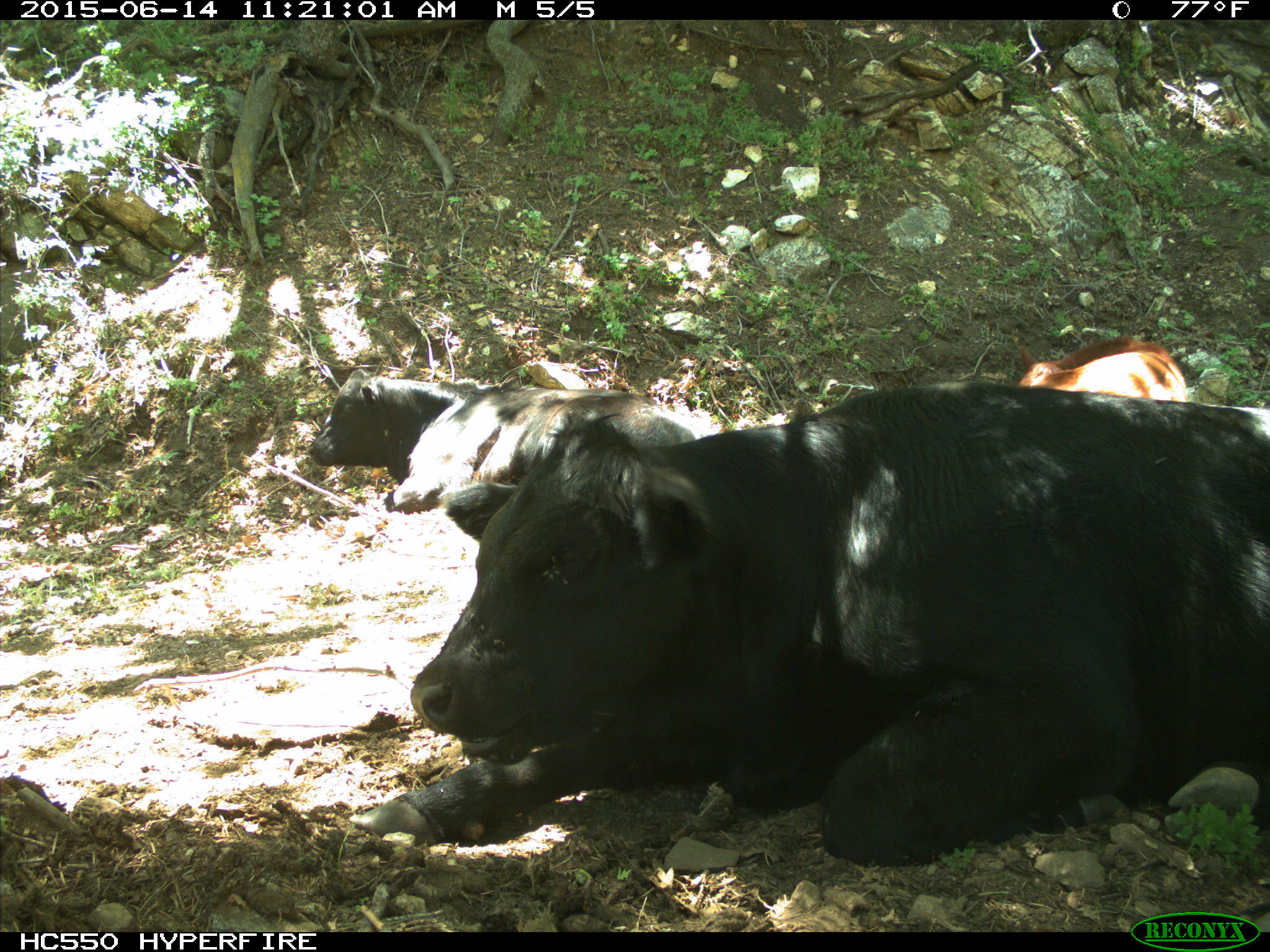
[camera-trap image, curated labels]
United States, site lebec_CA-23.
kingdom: Animalia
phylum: Chordata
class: Mammalia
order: Artiodactyla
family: Bovidae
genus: Bos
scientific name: Bos taurus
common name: domestic cow